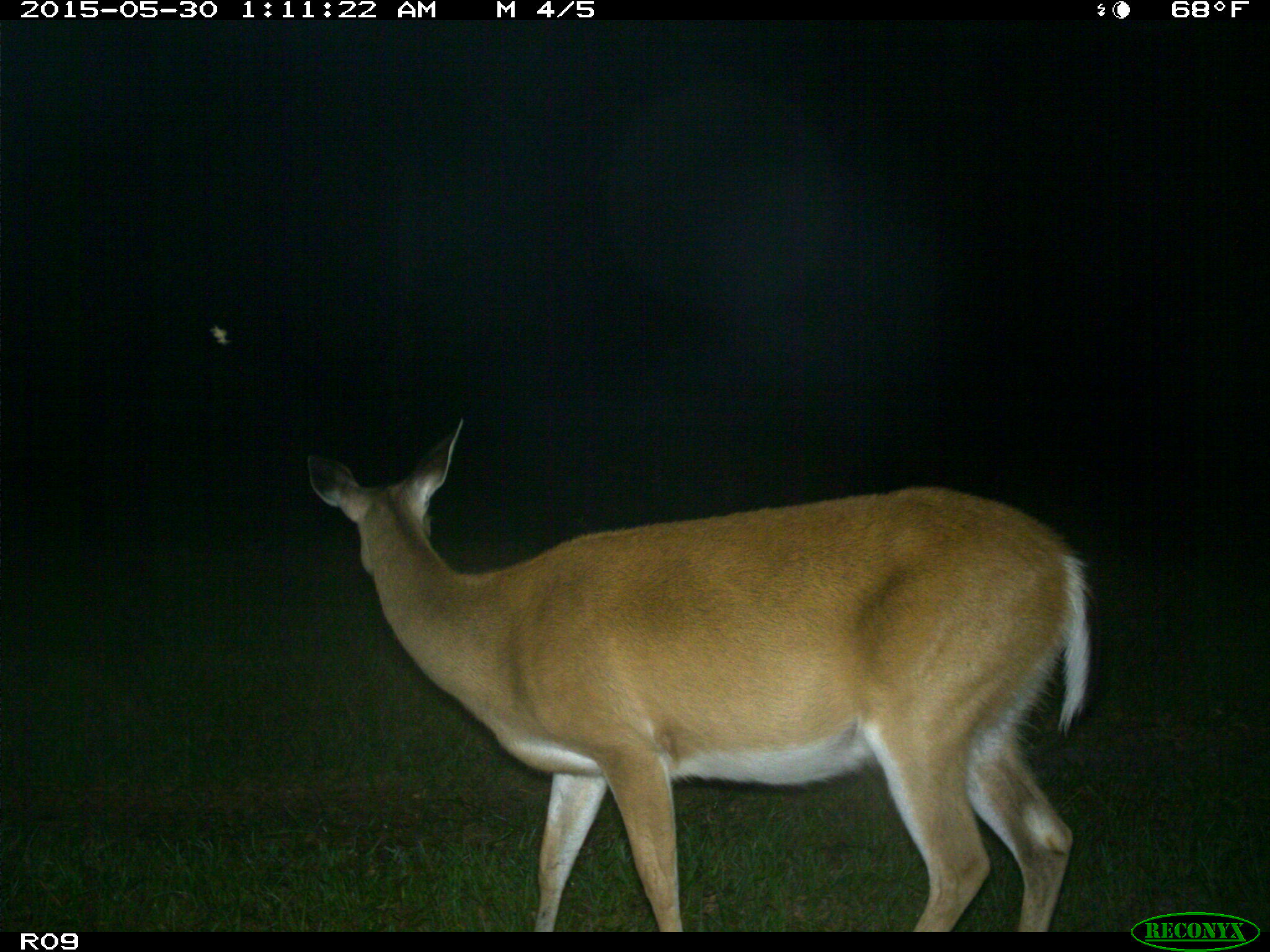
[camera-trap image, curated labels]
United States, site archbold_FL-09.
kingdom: Animalia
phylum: Chordata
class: Mammalia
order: Artiodactyla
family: Cervidae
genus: Odocoileus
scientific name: Odocoileus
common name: deer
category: unidentified deer